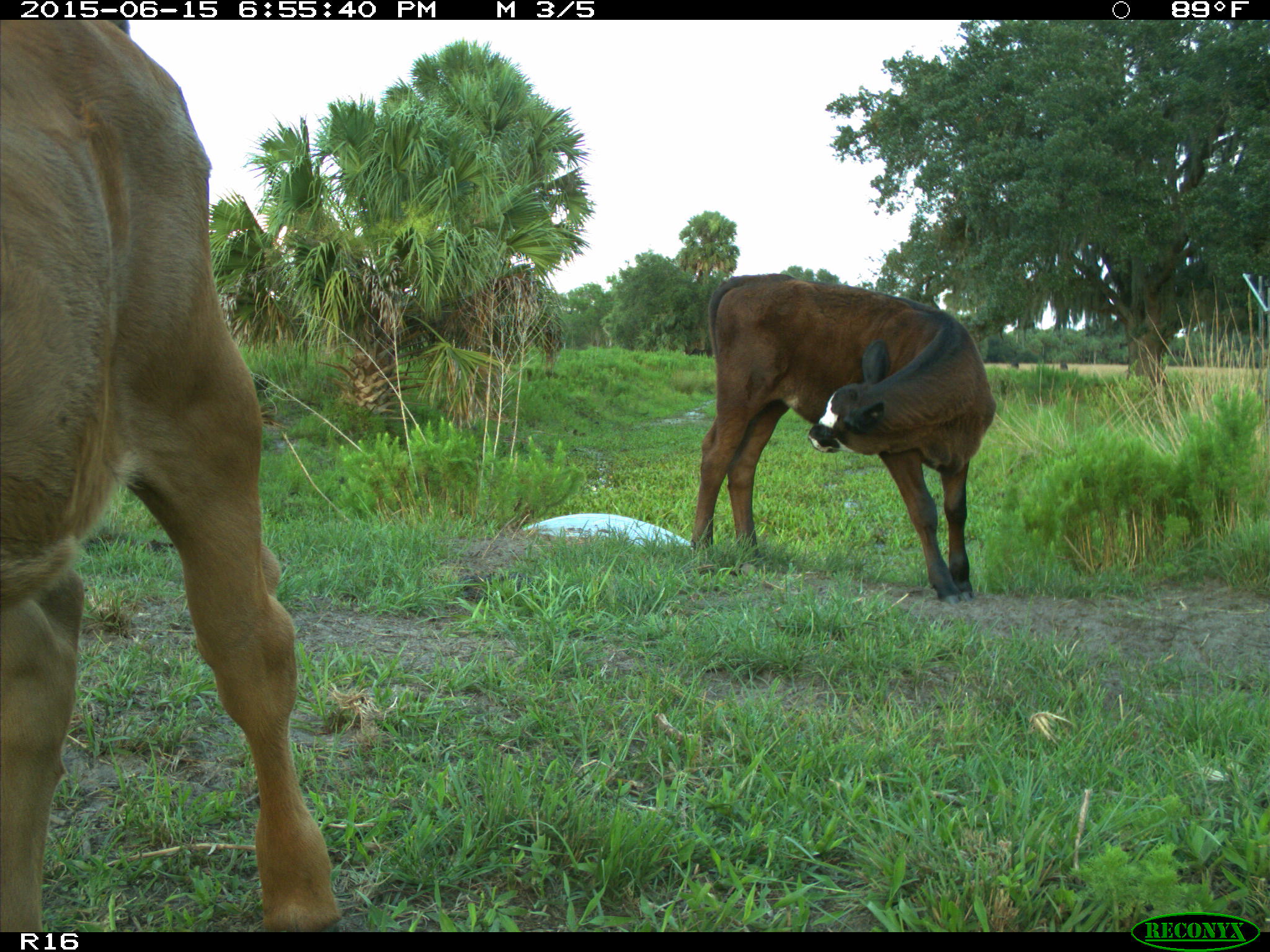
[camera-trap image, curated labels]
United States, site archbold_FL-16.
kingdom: Animalia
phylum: Chordata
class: Mammalia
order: Artiodactyla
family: Bovidae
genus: Bos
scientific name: Bos taurus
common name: domestic cow